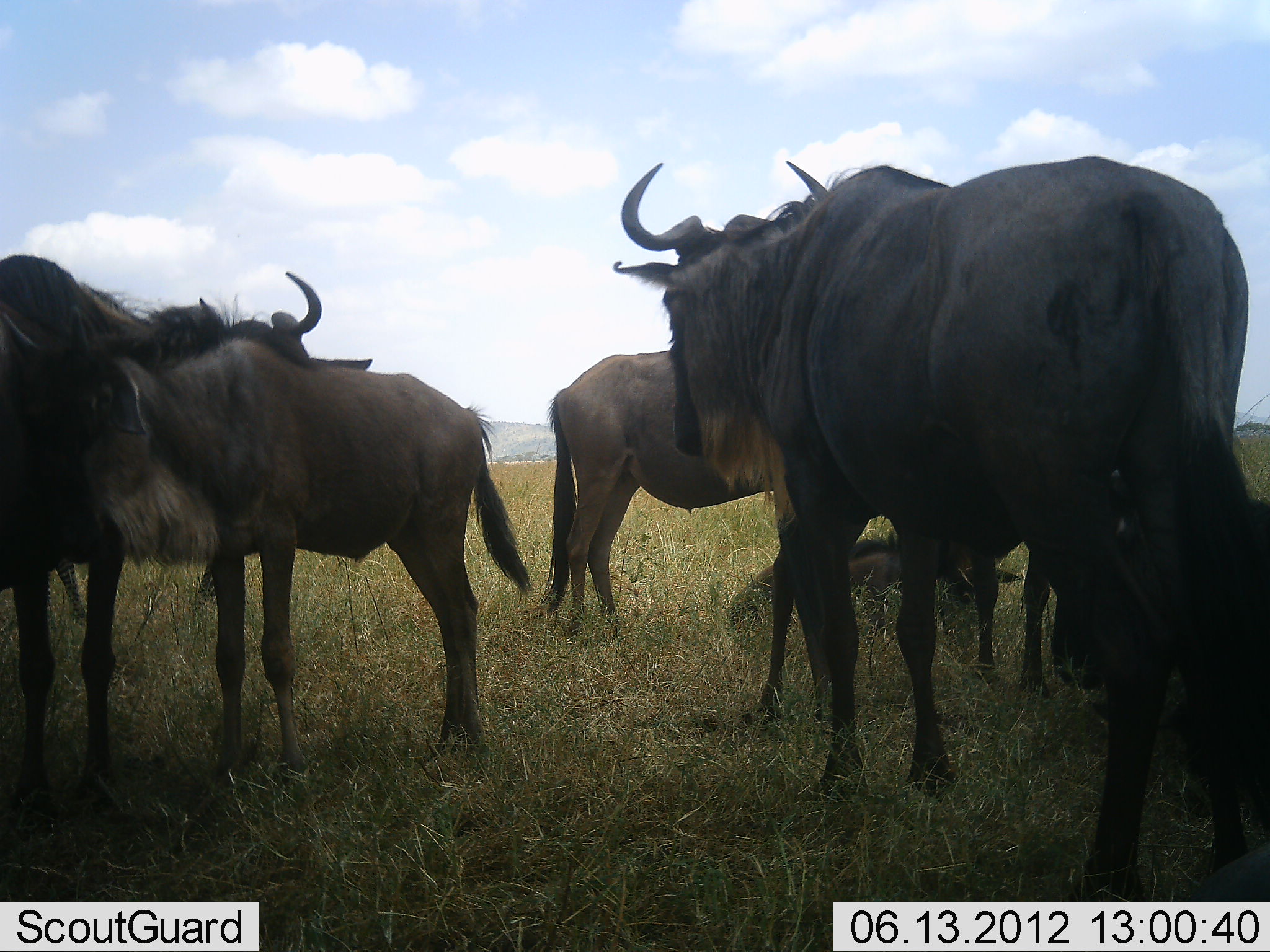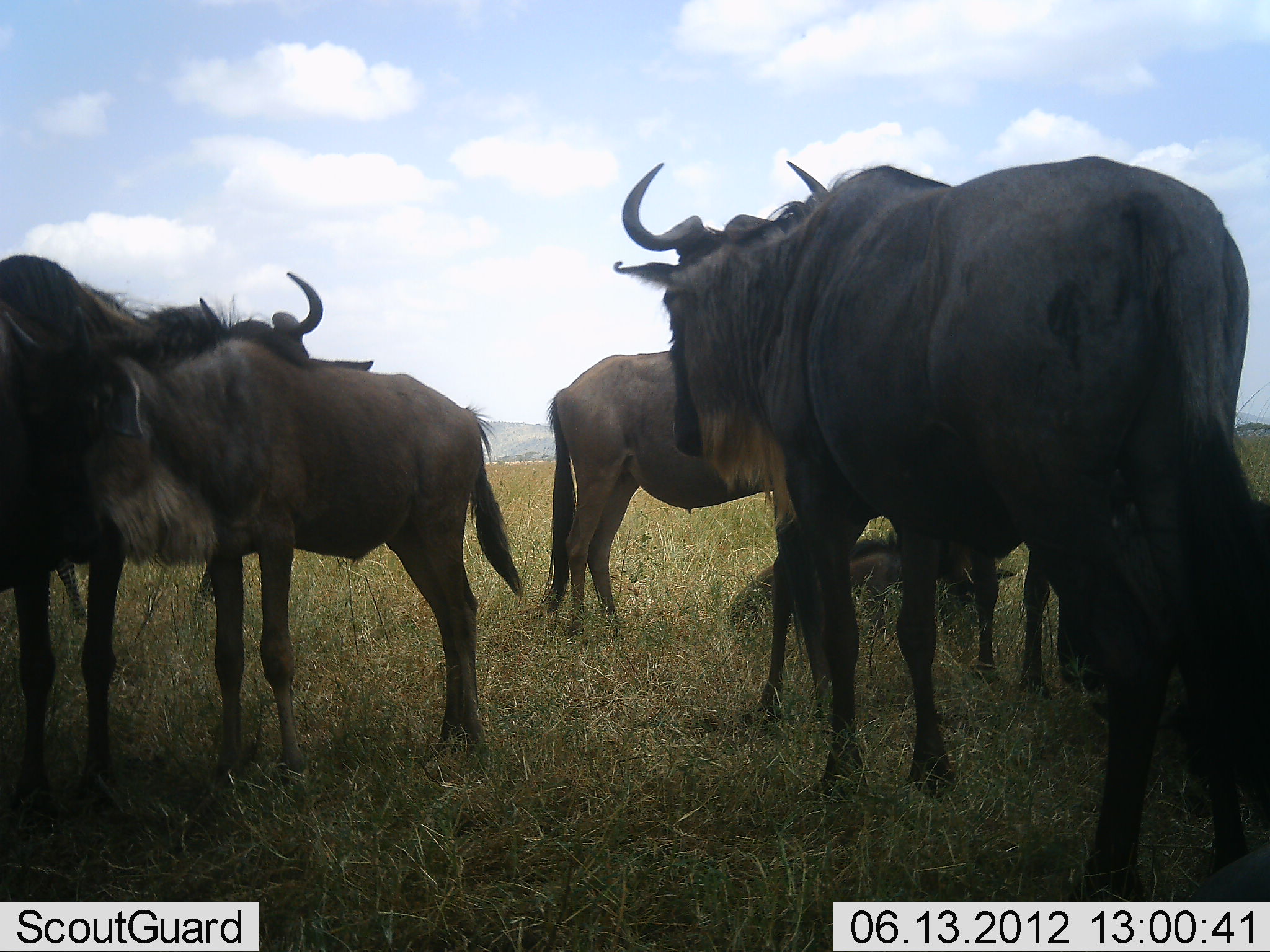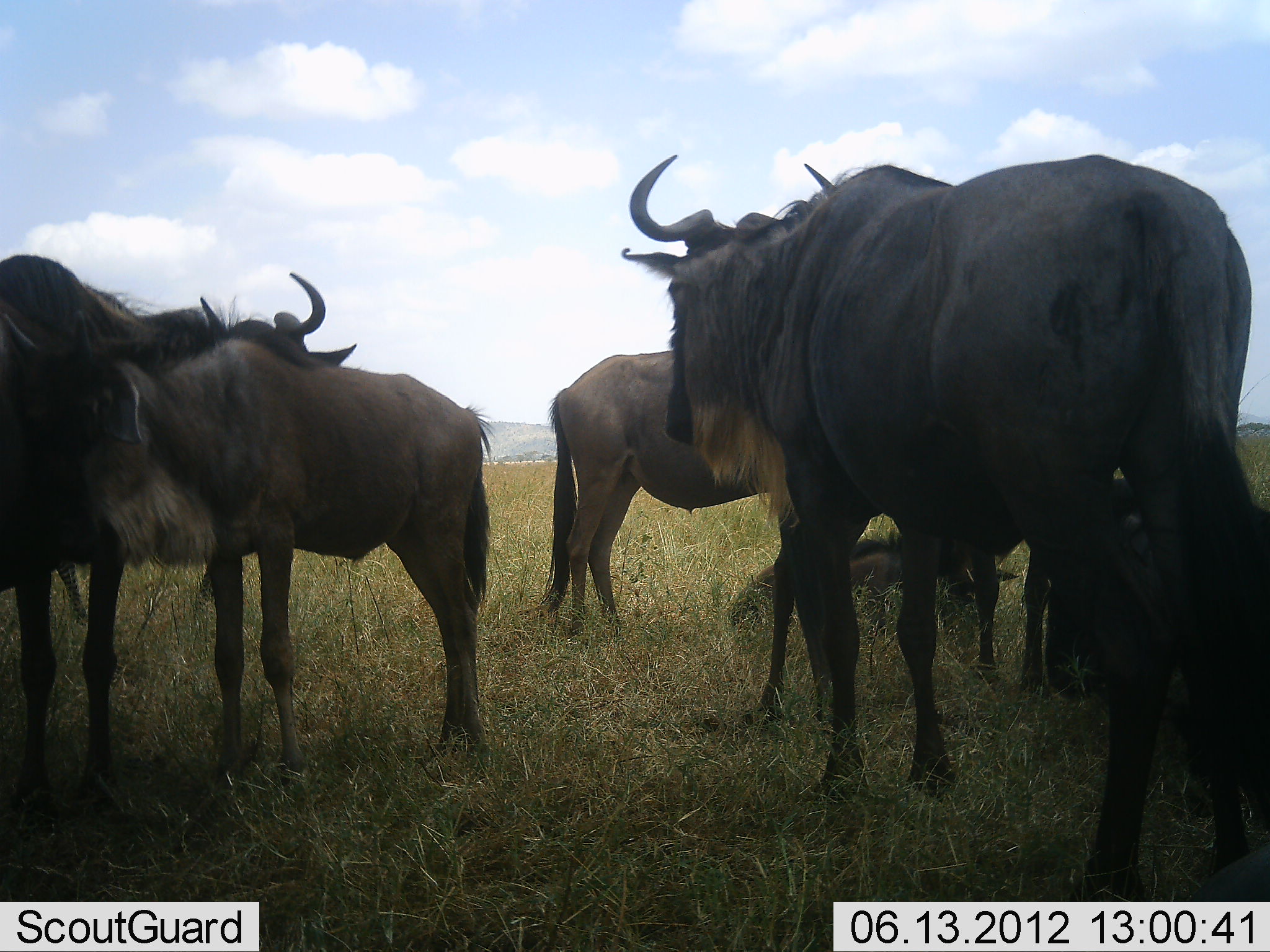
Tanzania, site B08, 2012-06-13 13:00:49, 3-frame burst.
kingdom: Animalia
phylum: Chordata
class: Mammalia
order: Artiodactyla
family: Bovidae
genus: Connochaetes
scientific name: Connochaetes taurinus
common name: blue wildebeest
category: wildebeest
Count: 6.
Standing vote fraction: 100%.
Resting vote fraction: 90%.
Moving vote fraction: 0%.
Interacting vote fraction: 10%.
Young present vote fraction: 60%.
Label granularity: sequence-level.